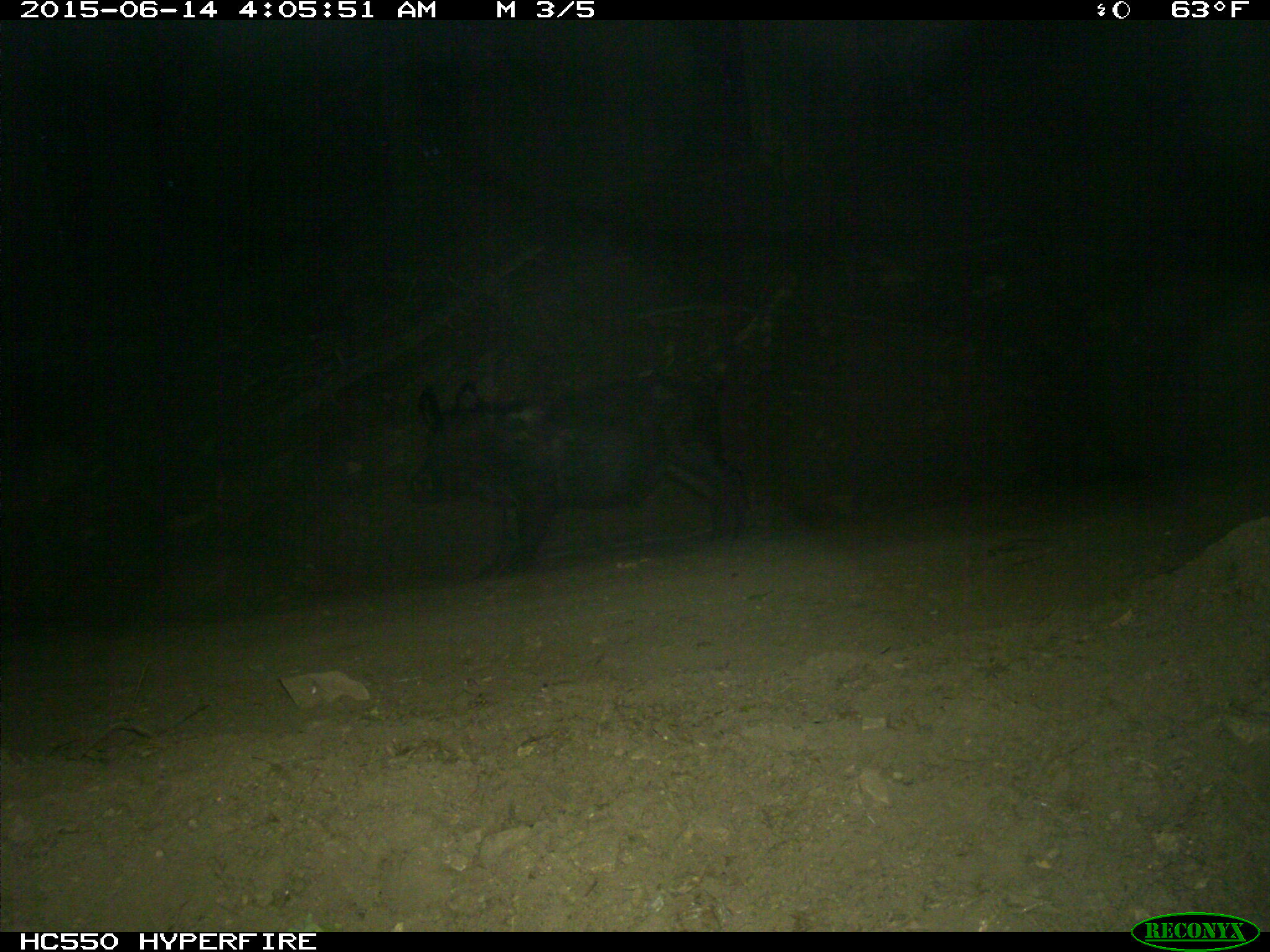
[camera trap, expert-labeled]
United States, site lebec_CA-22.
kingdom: Animalia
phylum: Chordata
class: Mammalia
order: Artiodactyla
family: Suidae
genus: Sus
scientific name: Sus scrofa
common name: wild boar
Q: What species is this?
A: Sus scrofa (wild boar).